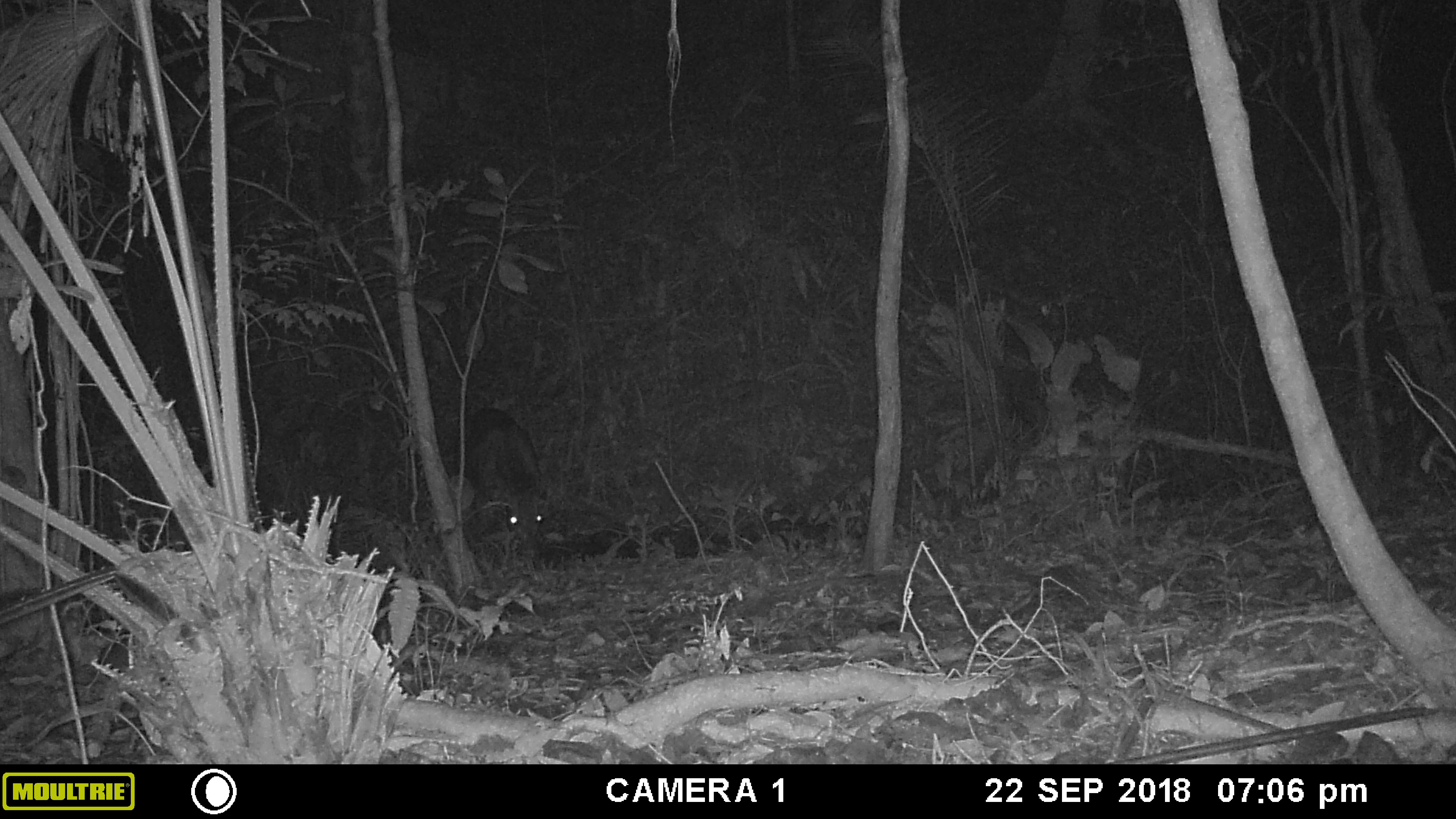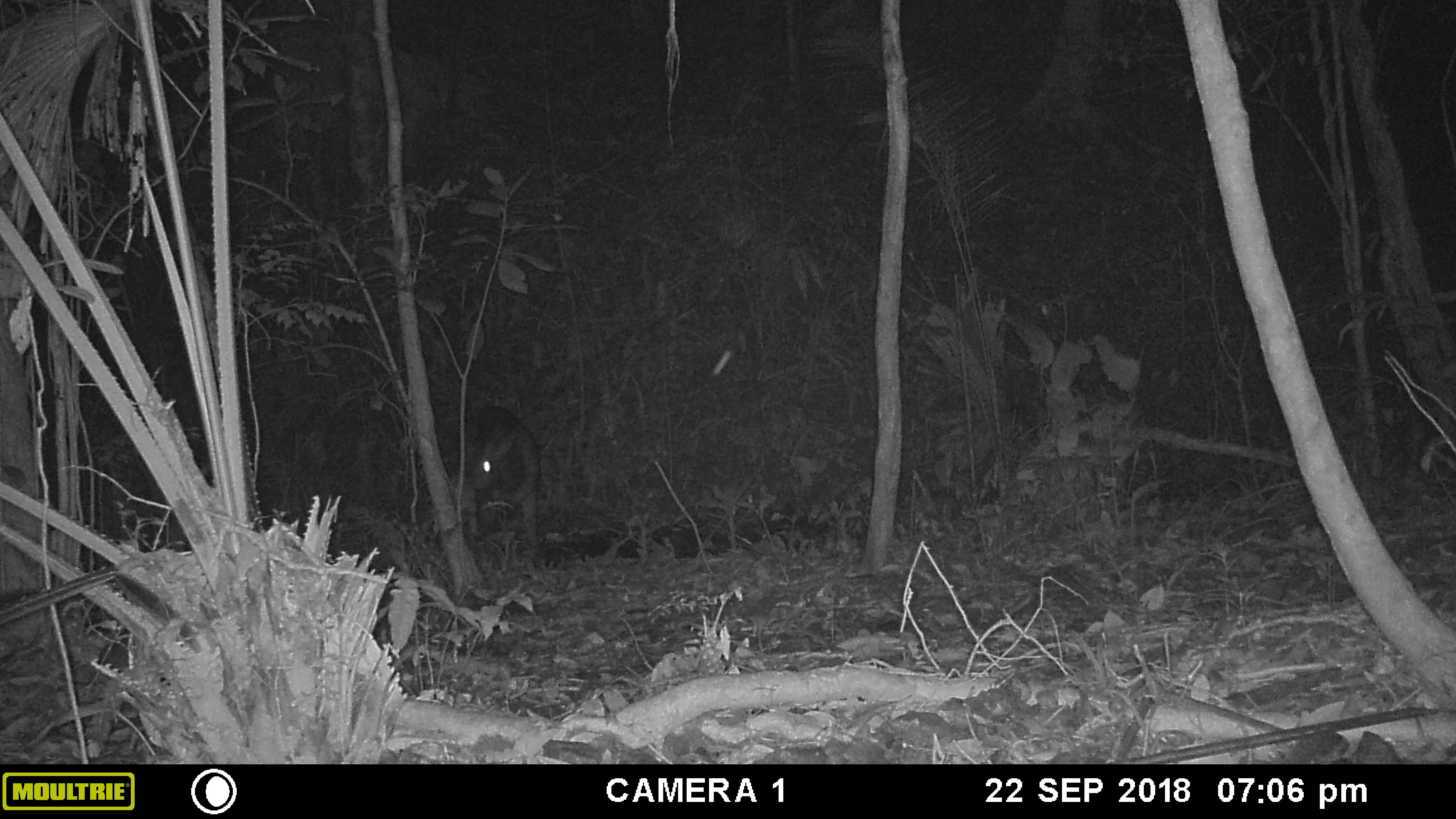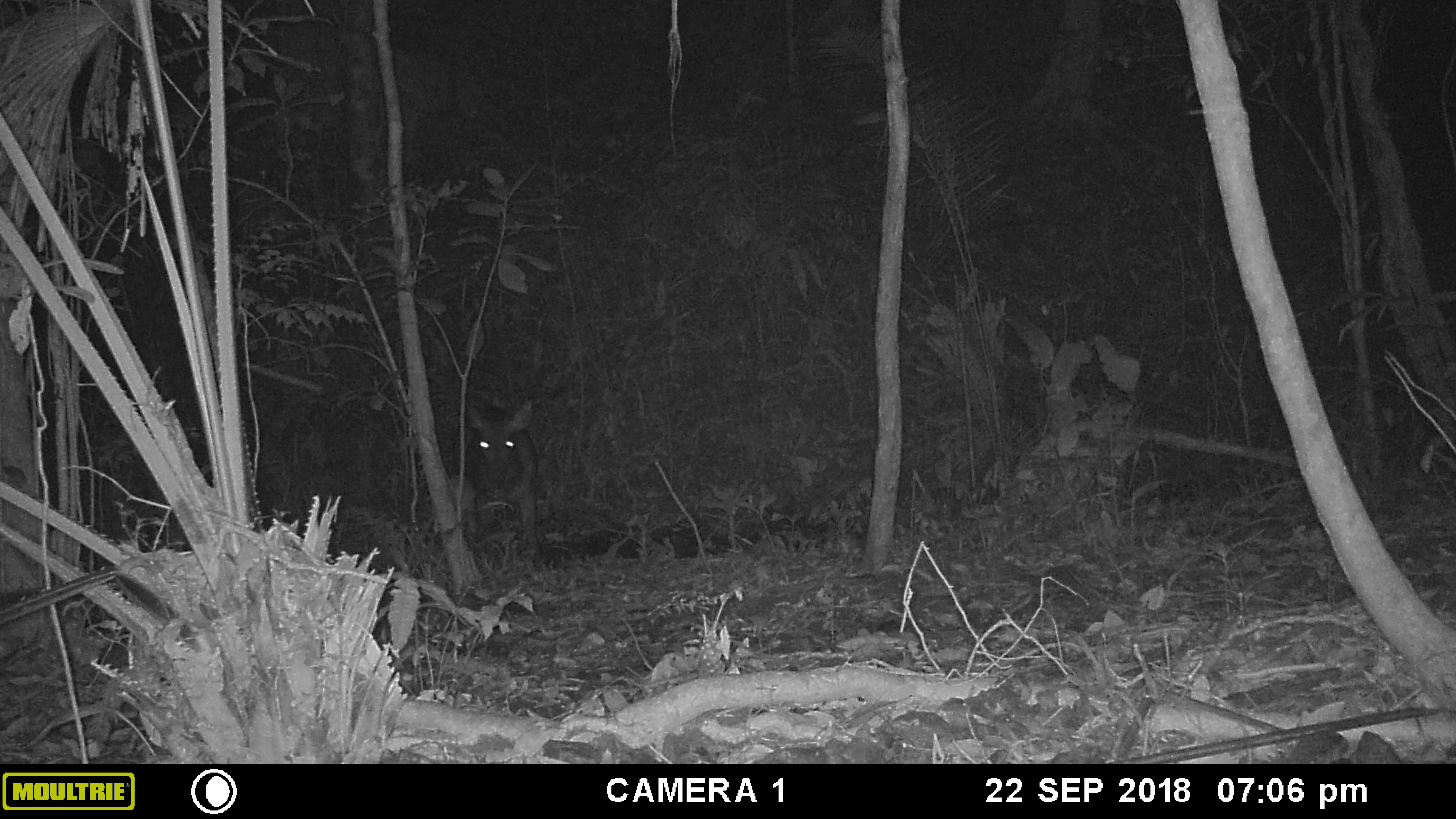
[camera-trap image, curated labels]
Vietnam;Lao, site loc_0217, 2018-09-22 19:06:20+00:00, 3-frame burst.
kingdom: Animalia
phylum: Chordata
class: Mammalia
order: Artiodactyla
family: Cervidae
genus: Rusa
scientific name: Rusa unicolor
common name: sambar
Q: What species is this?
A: Sambar (Rusa unicolor).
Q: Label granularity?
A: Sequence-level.